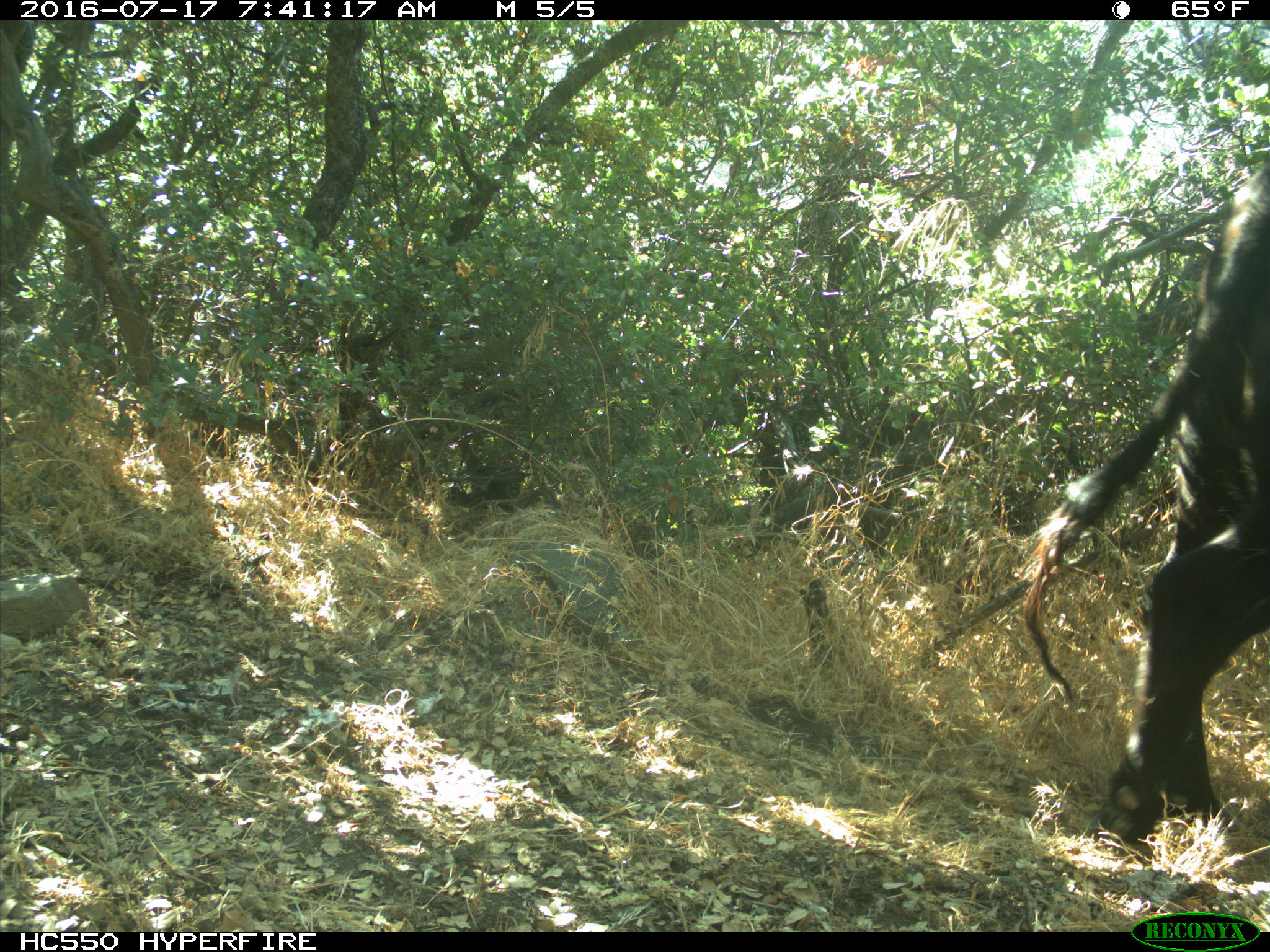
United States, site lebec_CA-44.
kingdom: Animalia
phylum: Chordata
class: Mammalia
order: Artiodactyla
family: Bovidae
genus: Bos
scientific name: Bos taurus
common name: domestic cow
Bos taurus (domestic cow).